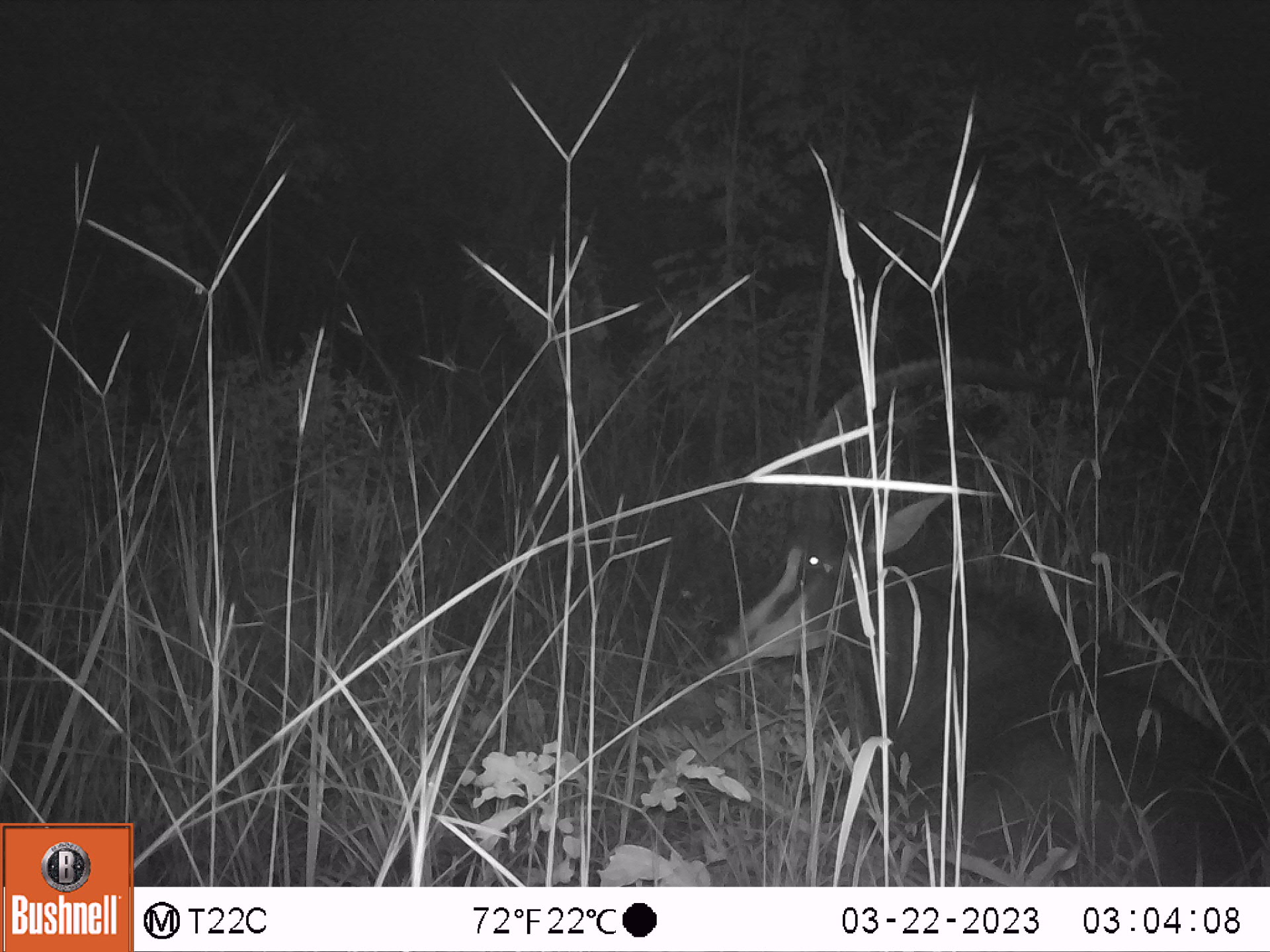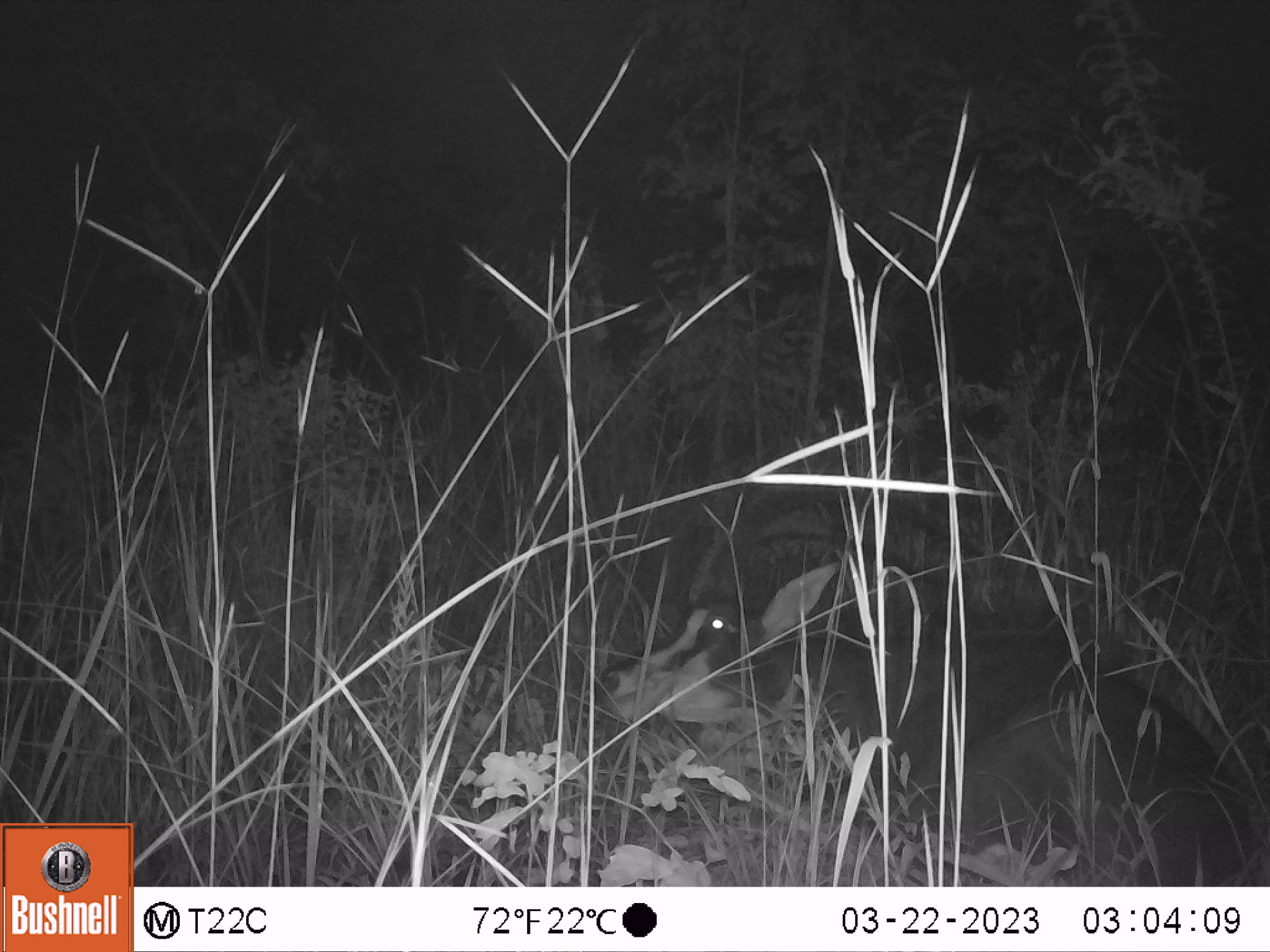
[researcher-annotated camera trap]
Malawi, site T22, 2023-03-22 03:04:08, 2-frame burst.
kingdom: Animalia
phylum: Chordata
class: Mammalia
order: Artiodactyla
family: Bovidae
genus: Hippotragus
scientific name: Hippotragus niger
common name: sable antelope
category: sable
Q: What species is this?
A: Sable (sable antelope) (Hippotragus niger).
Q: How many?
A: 1.